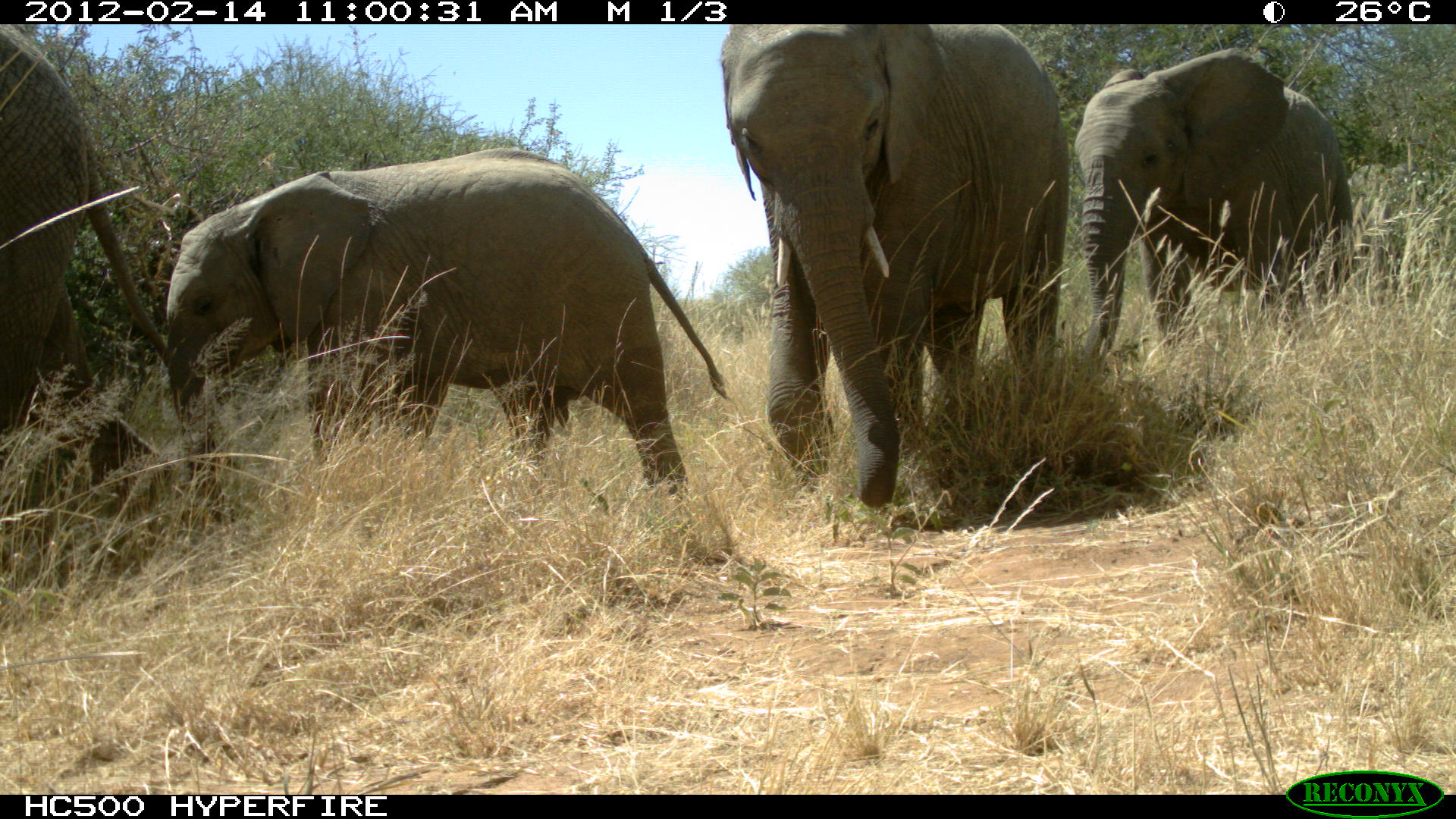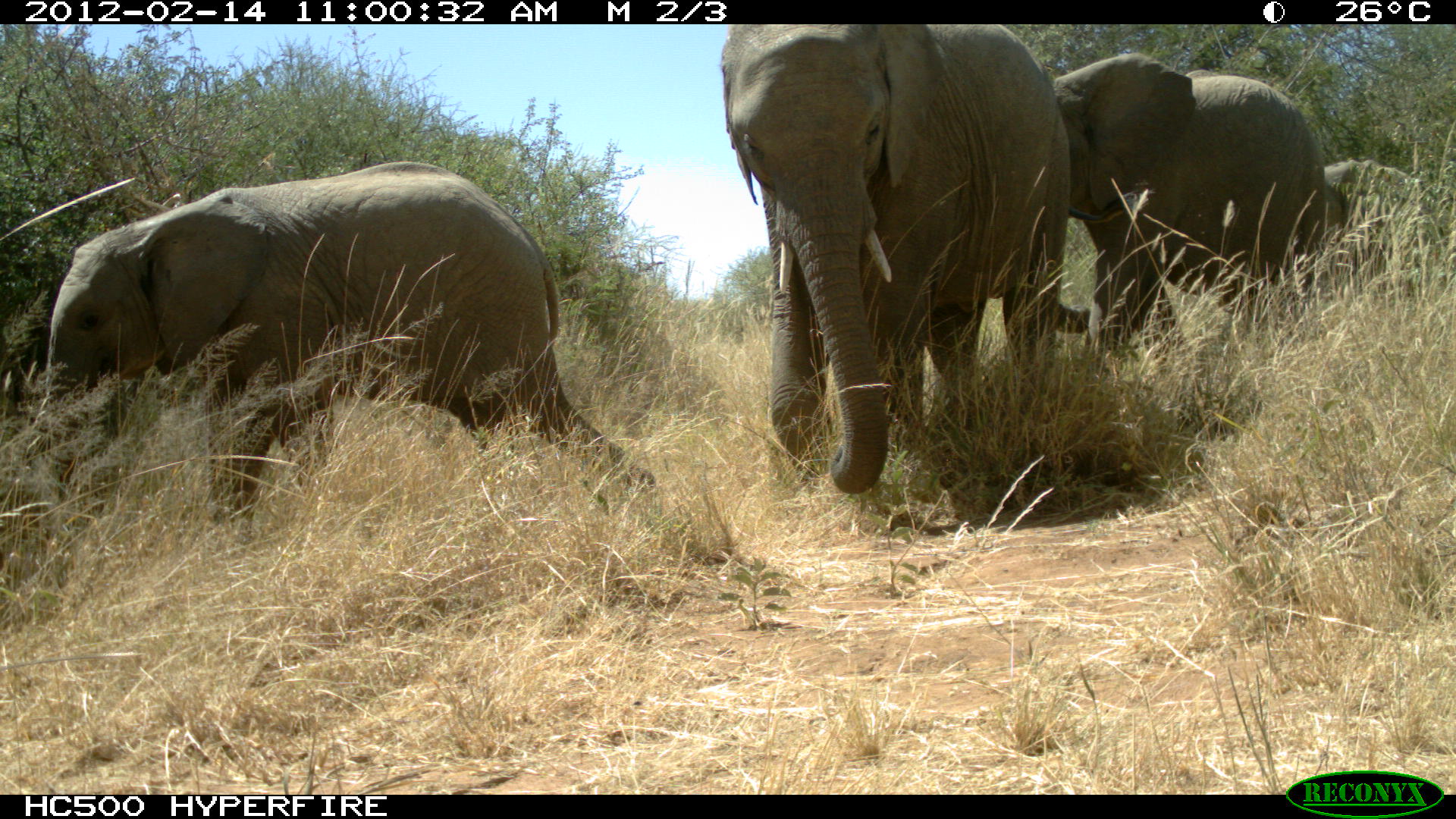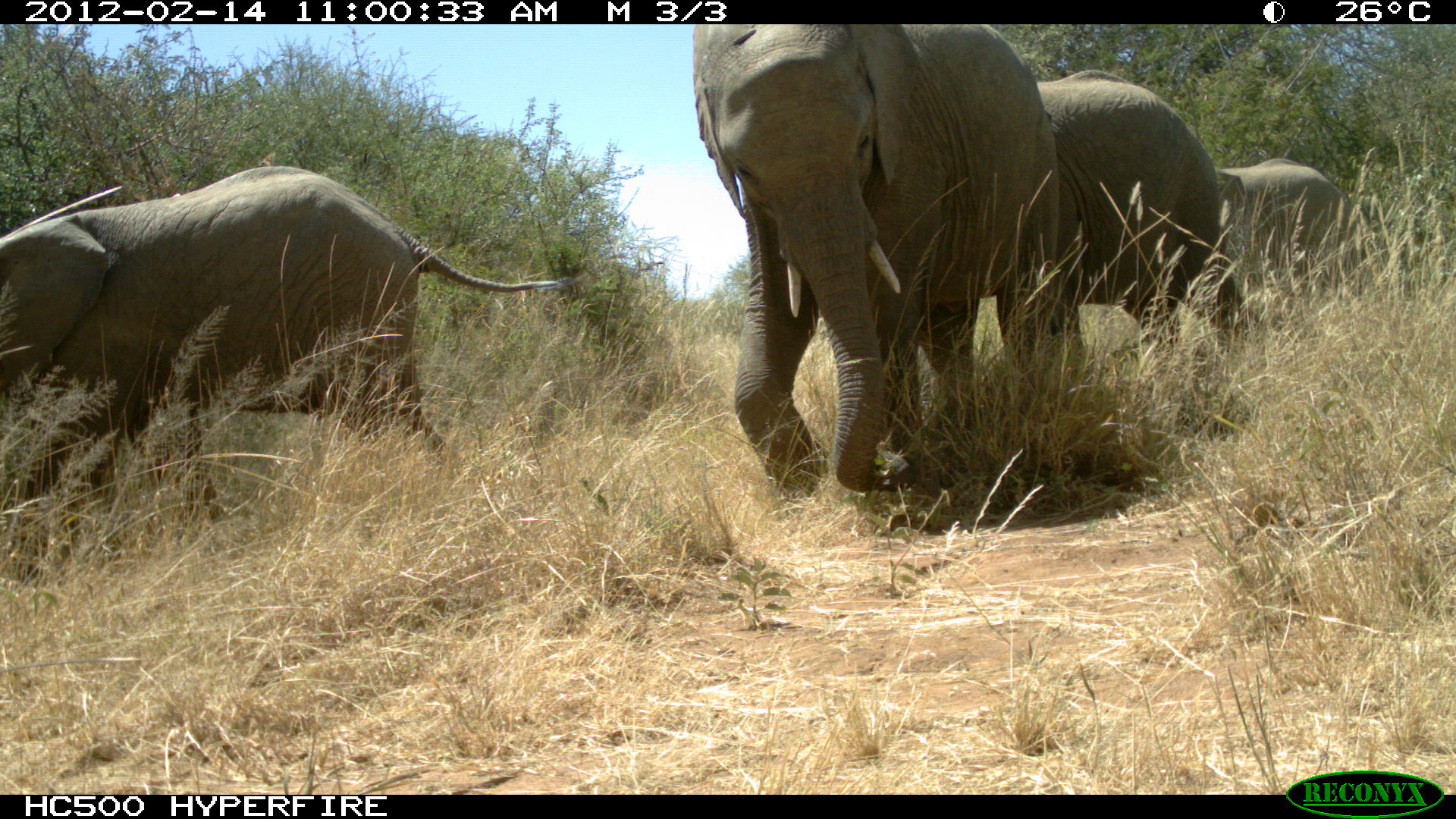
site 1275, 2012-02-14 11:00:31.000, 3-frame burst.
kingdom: Animalia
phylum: Chordata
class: Mammalia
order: Proboscidea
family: Elephantidae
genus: Loxodonta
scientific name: Loxodonta africana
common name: african bush elephant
Loxodonta africana (african bush elephant), count 4.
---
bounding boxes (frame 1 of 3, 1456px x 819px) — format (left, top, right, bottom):
loxodonta africana: (166, 149, 733, 523); (719, 25, 1071, 509); (0, 24, 209, 522); (1073, 49, 1358, 372)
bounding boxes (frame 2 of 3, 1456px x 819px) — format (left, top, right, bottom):
loxodonta africana: (30, 162, 657, 531); (721, 26, 1071, 494); (1056, 54, 1327, 353)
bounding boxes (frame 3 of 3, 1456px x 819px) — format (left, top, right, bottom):
loxodonta africana: (1, 166, 565, 519); (692, 23, 1060, 498); (1036, 70, 1265, 347); (1215, 159, 1353, 287)